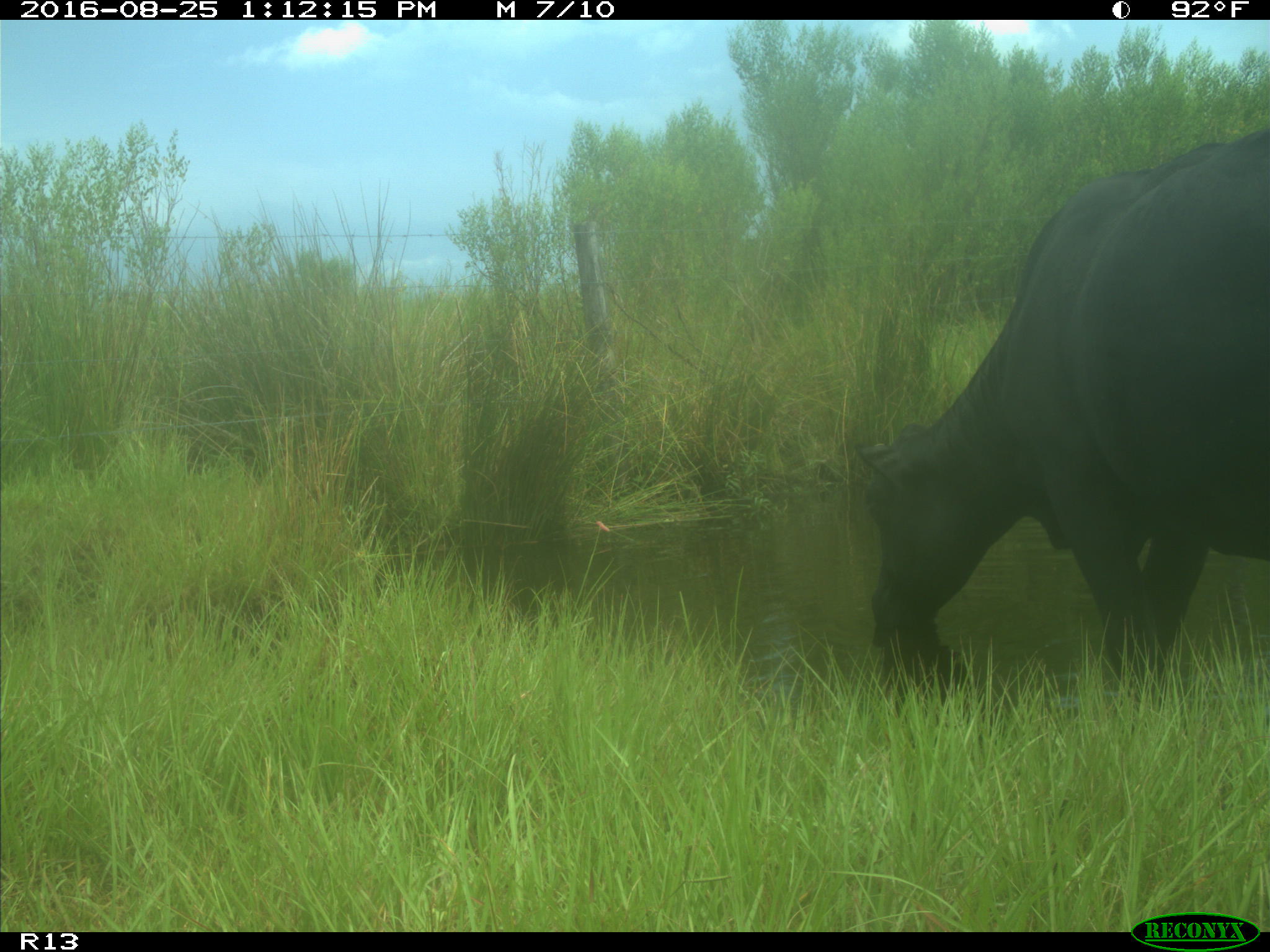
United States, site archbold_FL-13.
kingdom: Animalia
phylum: Chordata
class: Mammalia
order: Artiodactyla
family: Bovidae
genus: Bos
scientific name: Bos taurus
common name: domestic cow